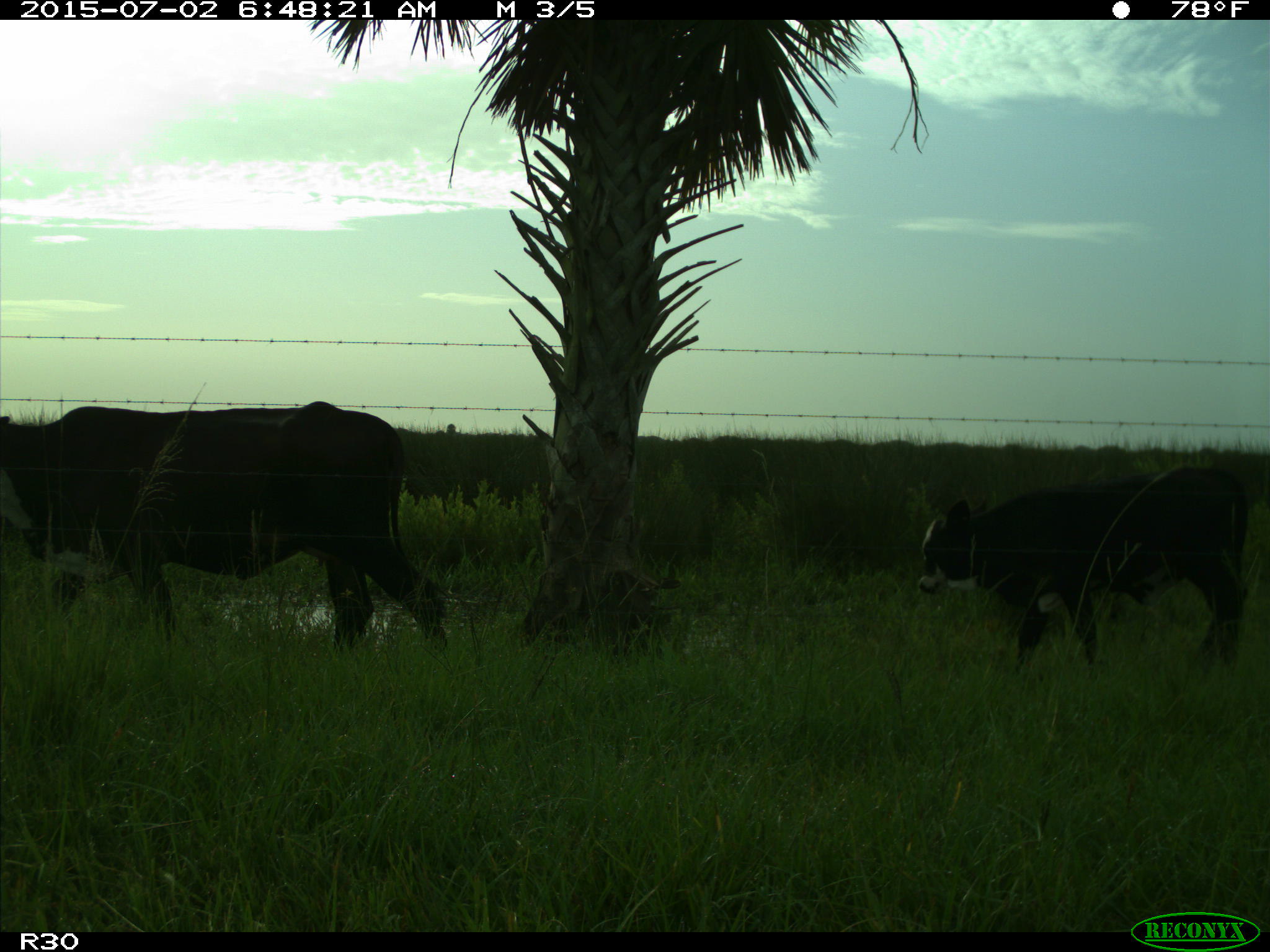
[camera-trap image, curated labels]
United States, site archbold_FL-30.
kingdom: Animalia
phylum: Chordata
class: Mammalia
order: Artiodactyla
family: Bovidae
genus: Bos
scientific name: Bos taurus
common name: domestic cow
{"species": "Bos taurus (domestic cow)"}